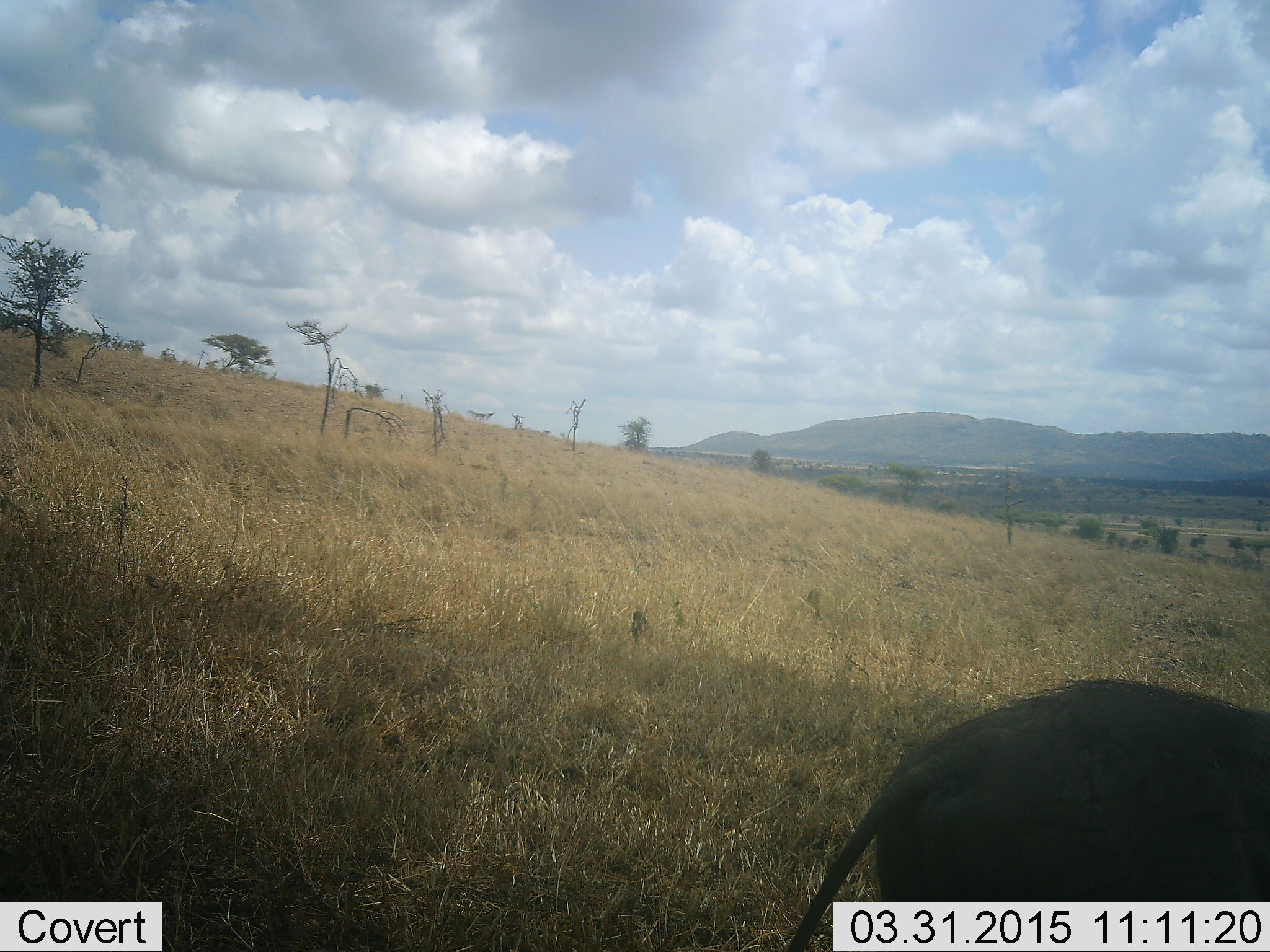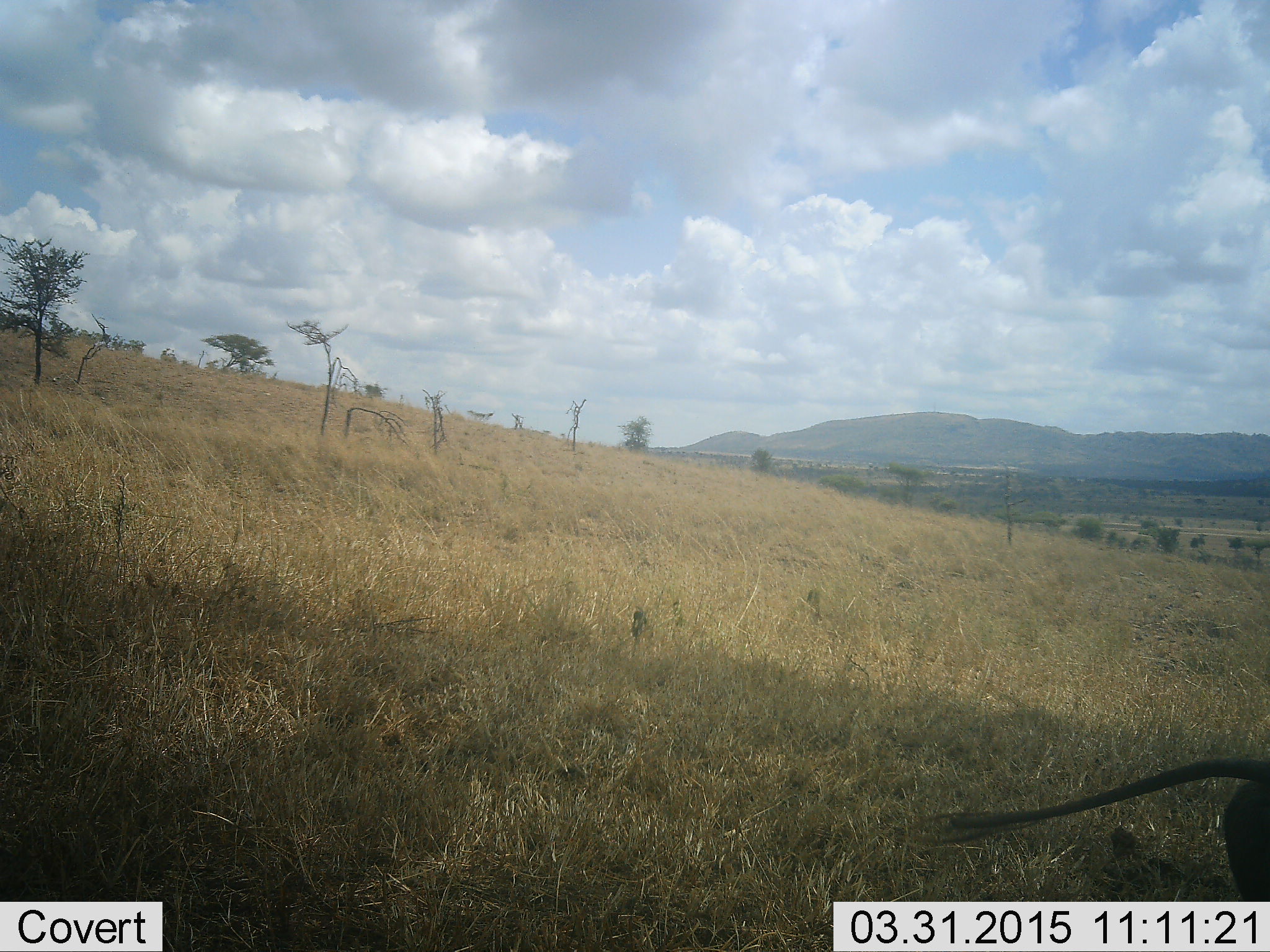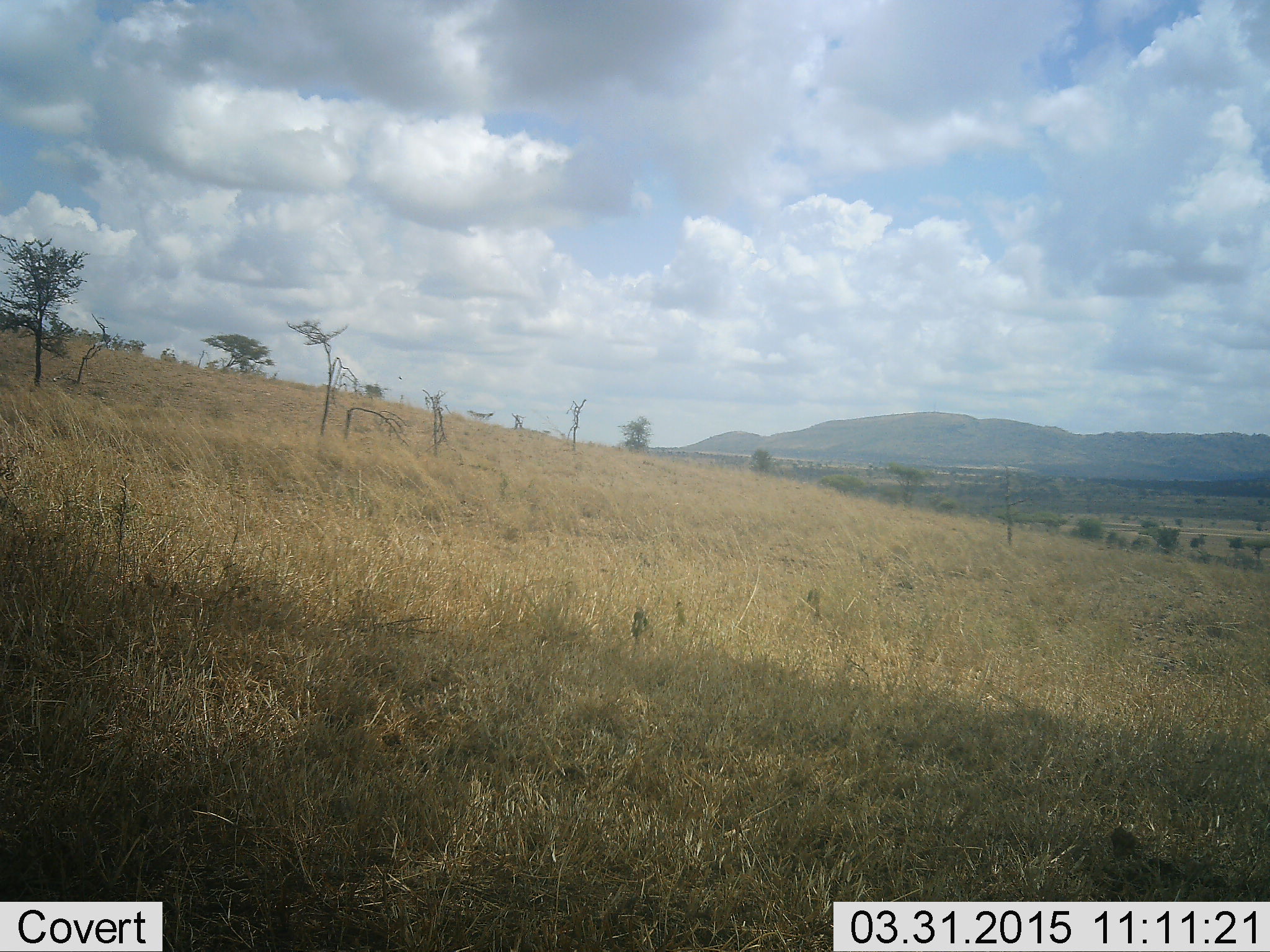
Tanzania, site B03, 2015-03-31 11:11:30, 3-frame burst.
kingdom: Animalia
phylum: Chordata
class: Mammalia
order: Artiodactyla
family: Suidae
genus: Phacochoerus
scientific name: Phacochoerus africanus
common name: warthog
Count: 1.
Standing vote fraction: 0%.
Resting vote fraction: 0%.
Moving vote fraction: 100%.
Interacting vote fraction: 0%.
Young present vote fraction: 0%.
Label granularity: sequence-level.